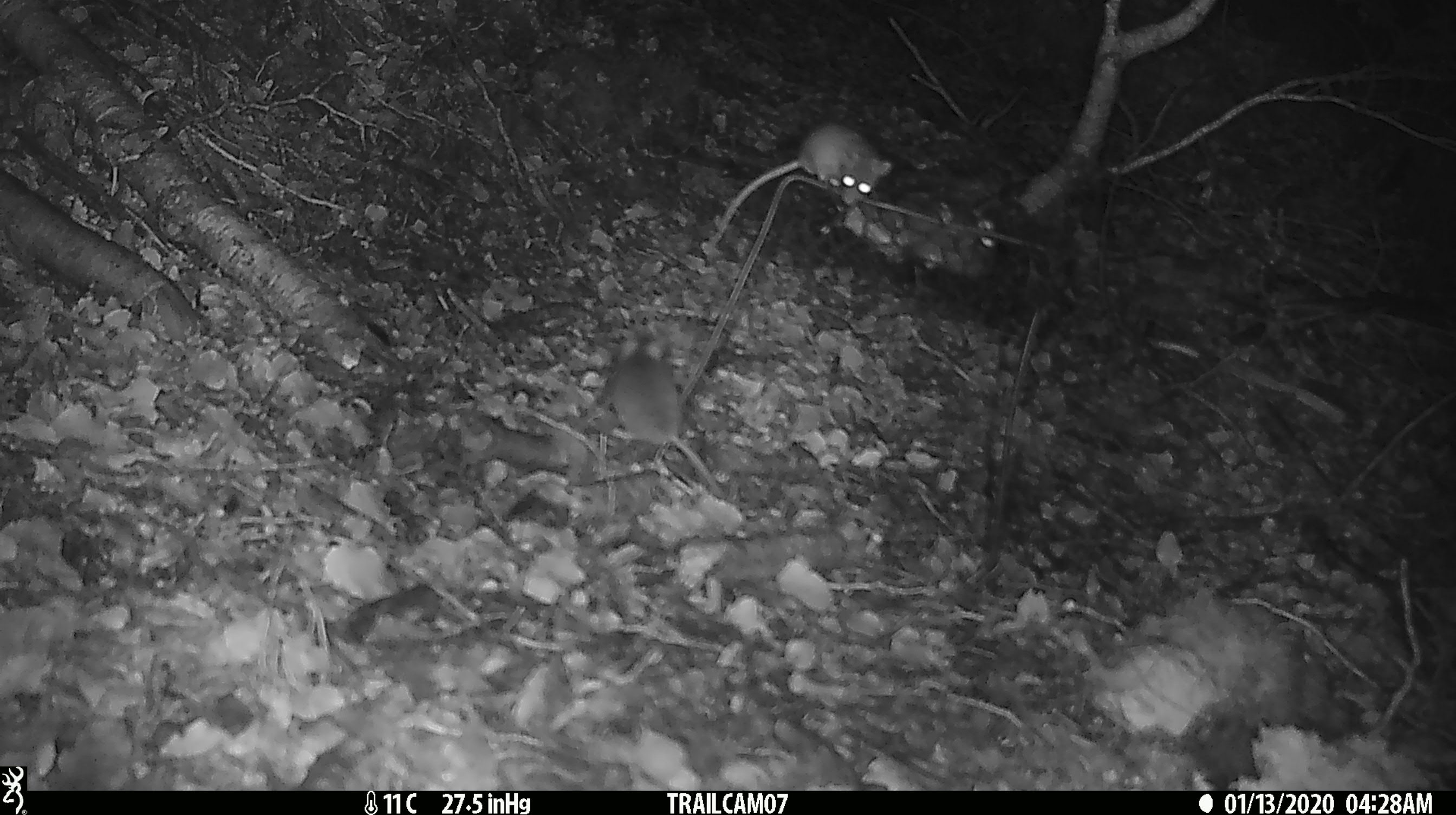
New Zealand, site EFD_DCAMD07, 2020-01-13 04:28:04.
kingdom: Animalia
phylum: Chordata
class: Mammalia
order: Rodentia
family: Muridae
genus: Mus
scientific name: Mus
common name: mouse